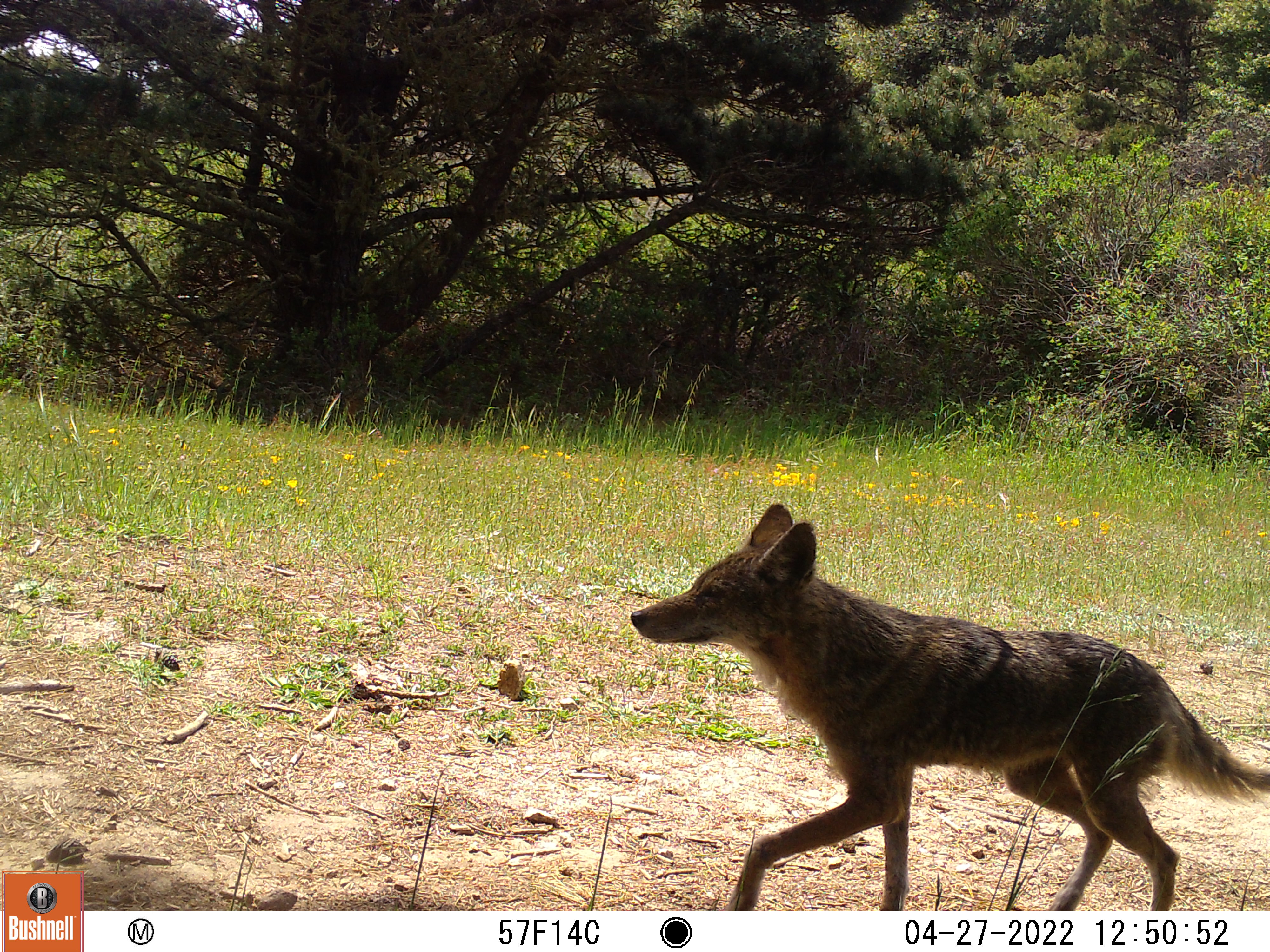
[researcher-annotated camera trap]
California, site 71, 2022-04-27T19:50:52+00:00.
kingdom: Animalia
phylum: Chordata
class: Mammalia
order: Carnivora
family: Canidae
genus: Canis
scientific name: Canis latrans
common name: coyote